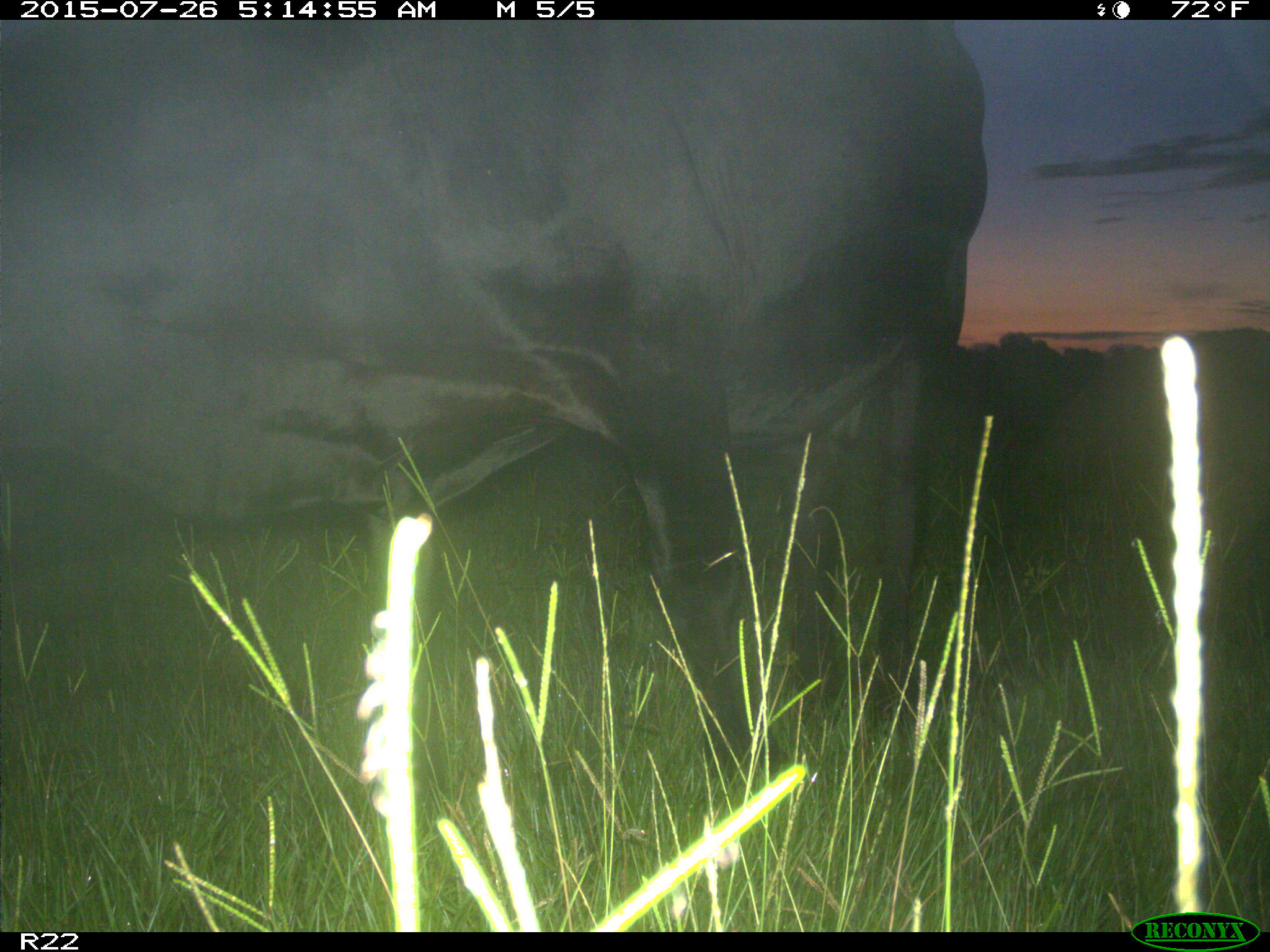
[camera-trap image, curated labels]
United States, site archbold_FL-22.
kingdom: Animalia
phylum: Chordata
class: Mammalia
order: Artiodactyla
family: Bovidae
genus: Bos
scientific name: Bos taurus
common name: domestic cow